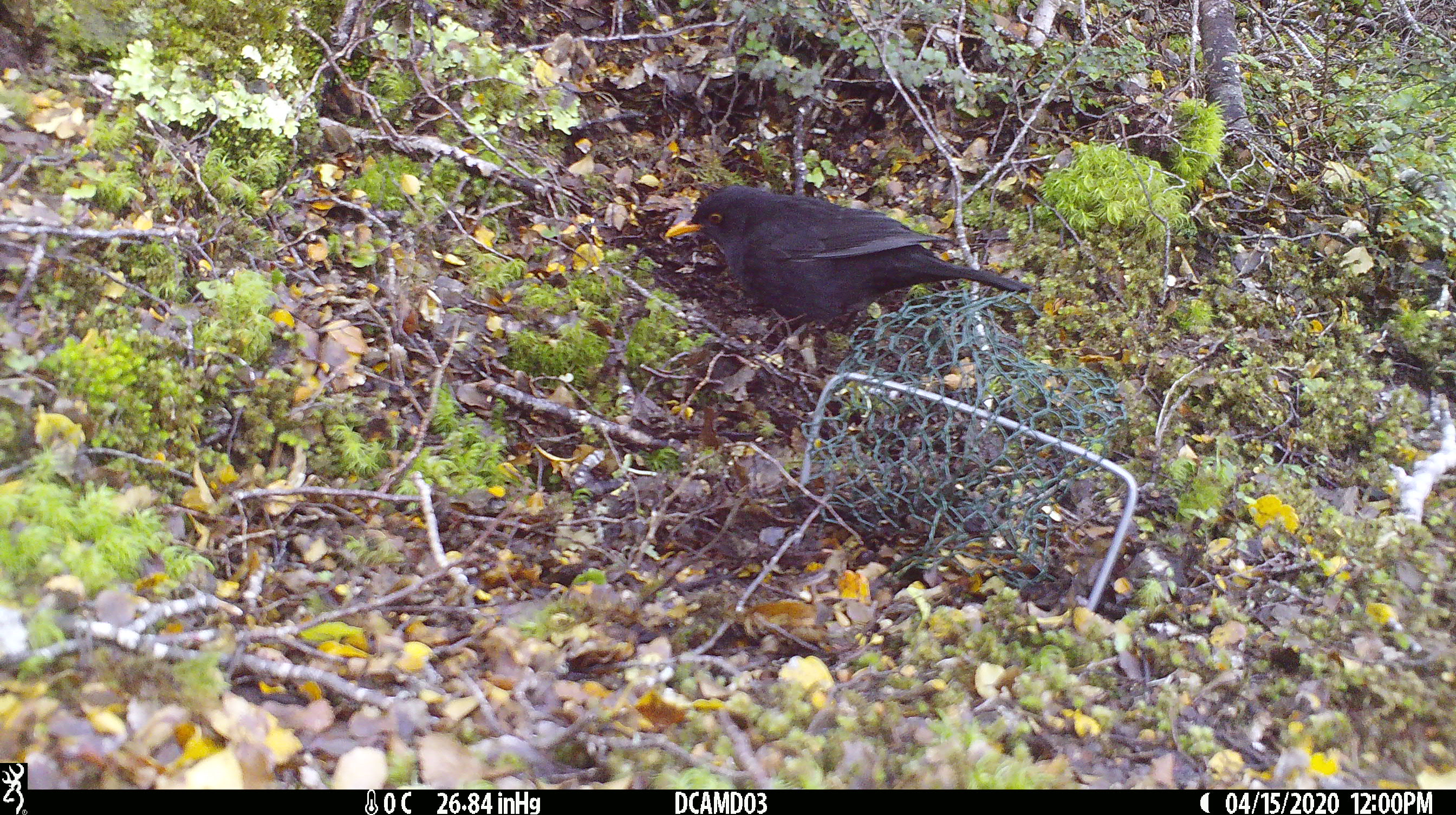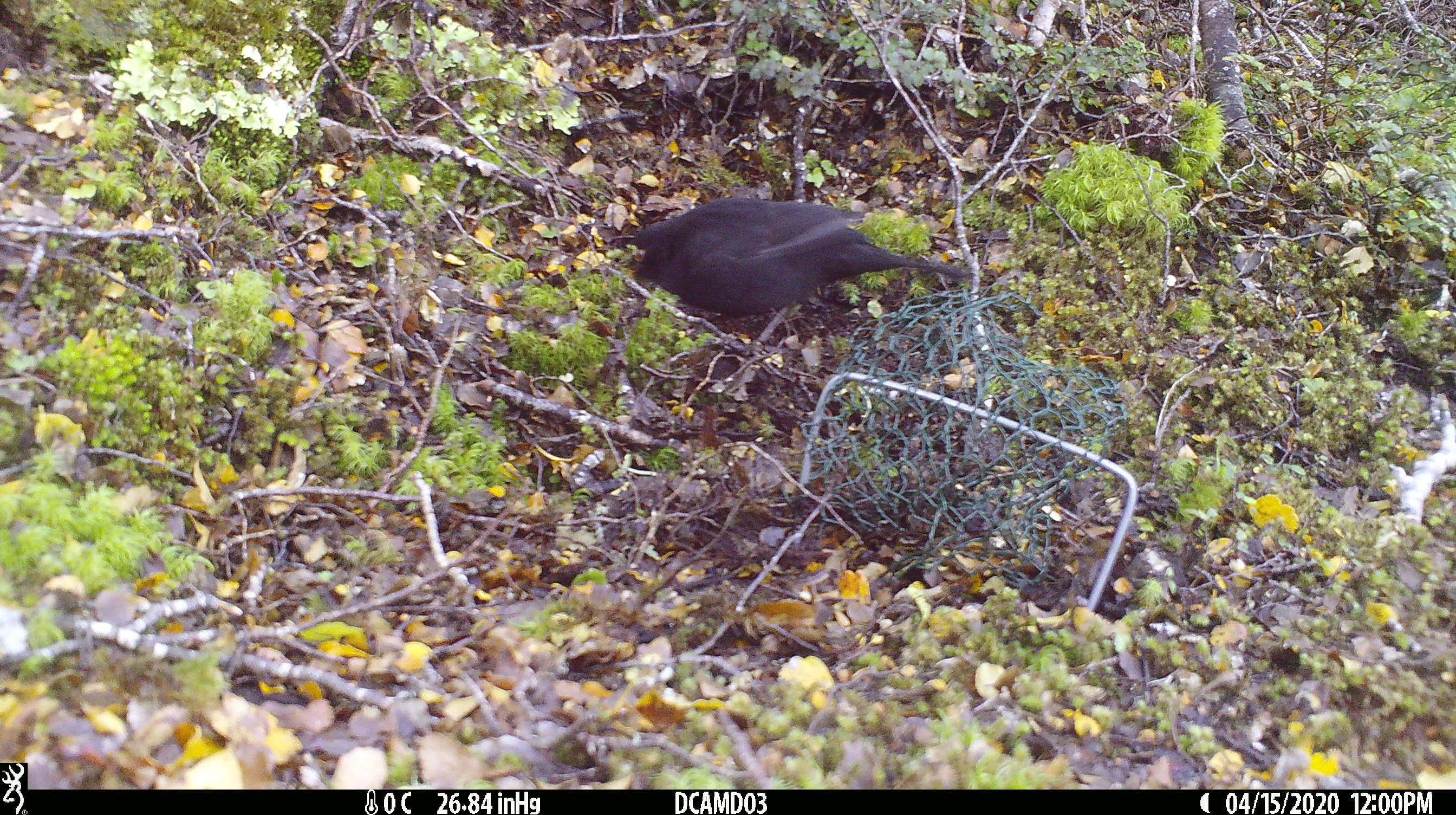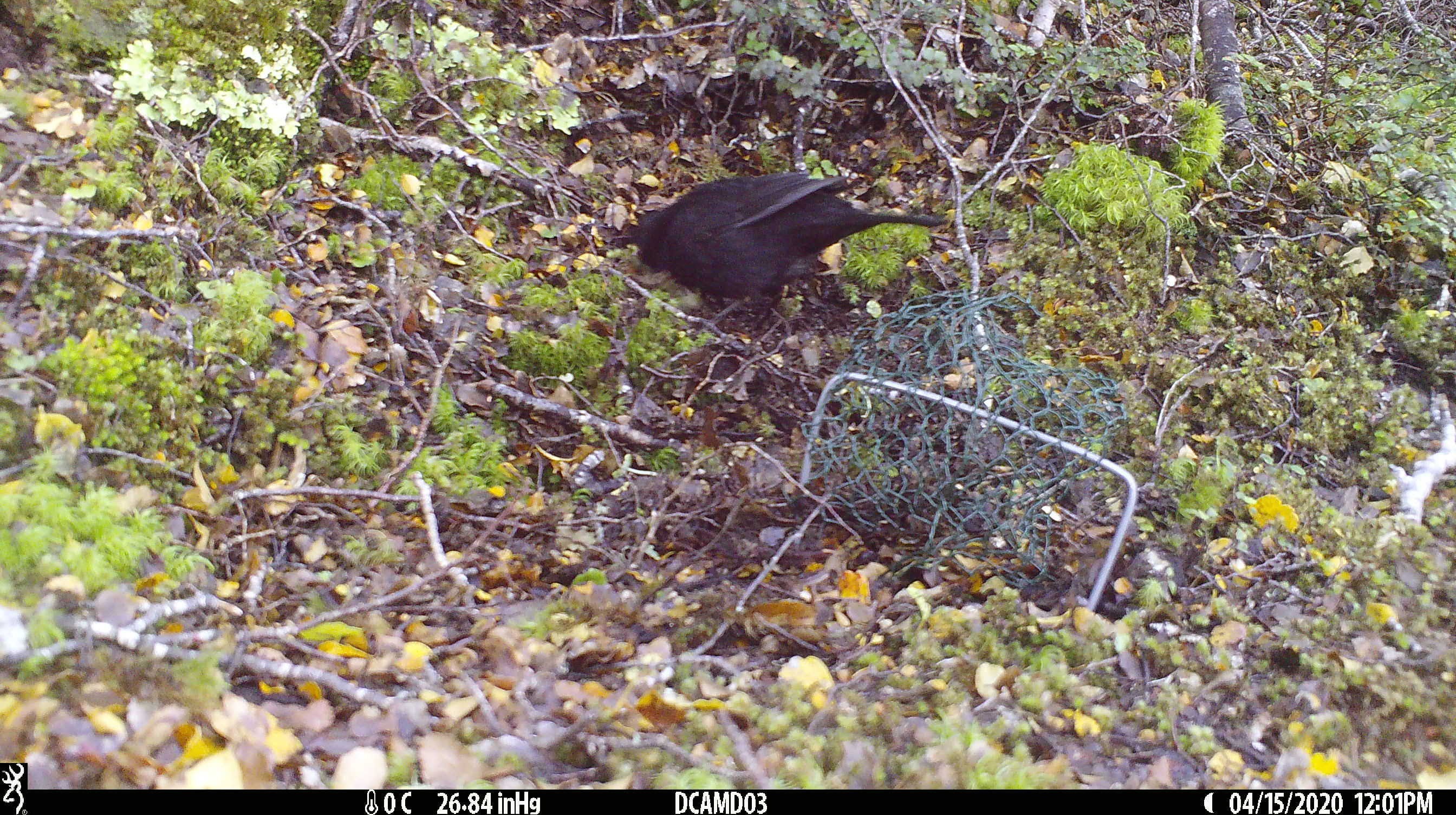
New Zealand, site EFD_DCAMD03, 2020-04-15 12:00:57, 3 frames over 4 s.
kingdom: Animalia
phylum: Chordata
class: Aves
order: Passeriformes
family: Turdidae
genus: Turdus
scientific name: Turdus merula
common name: eurasian blackbird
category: blackbird